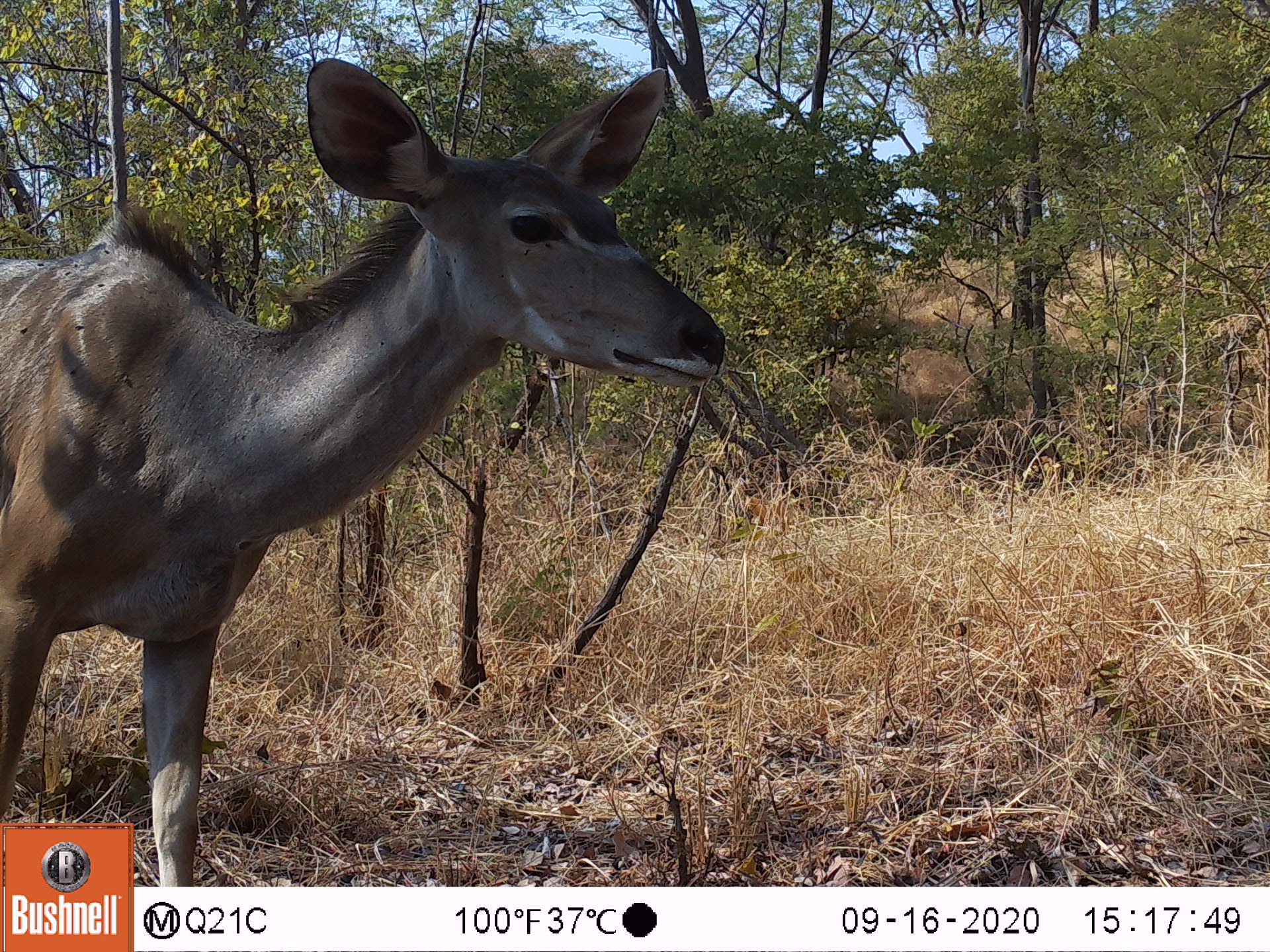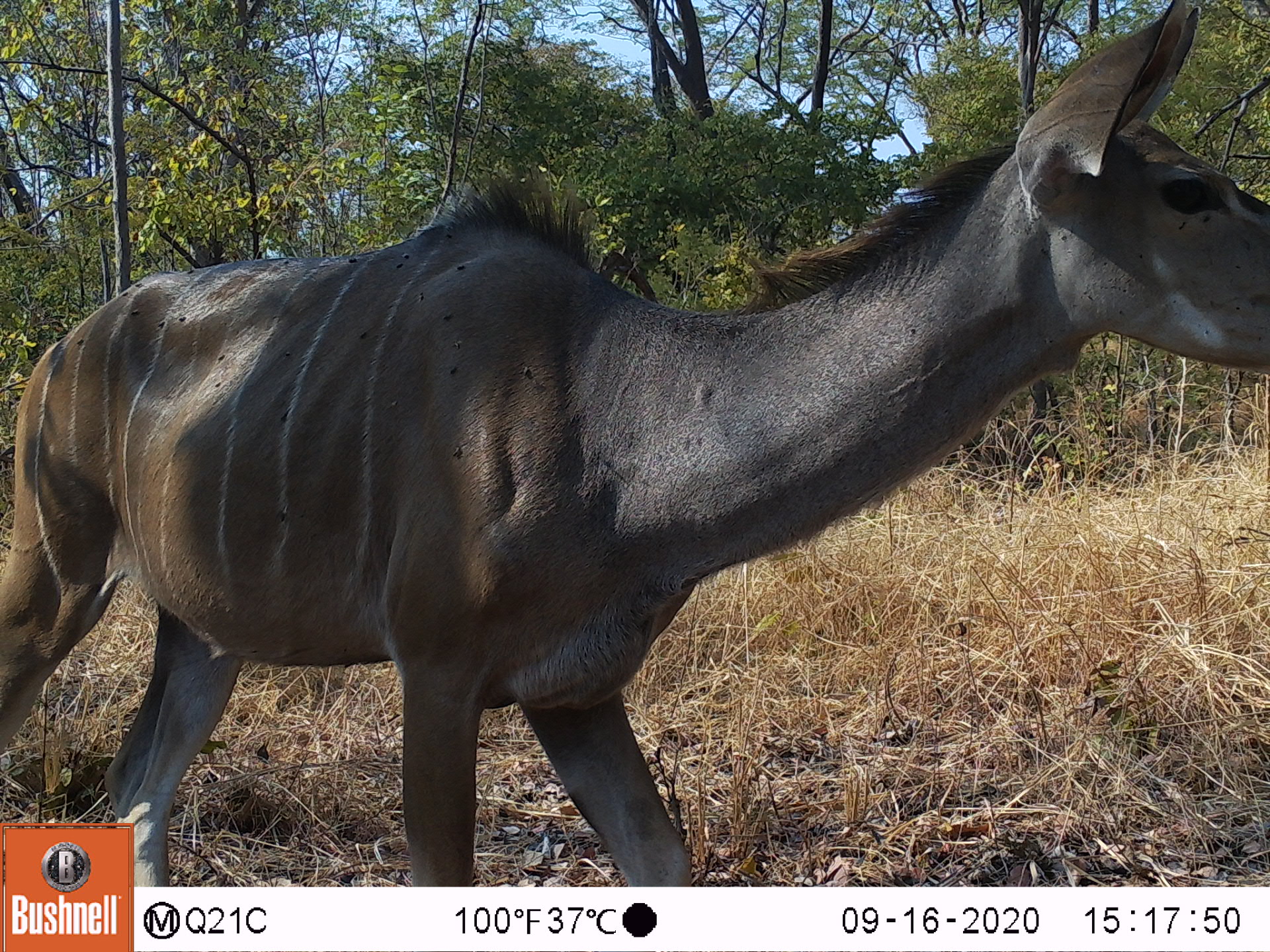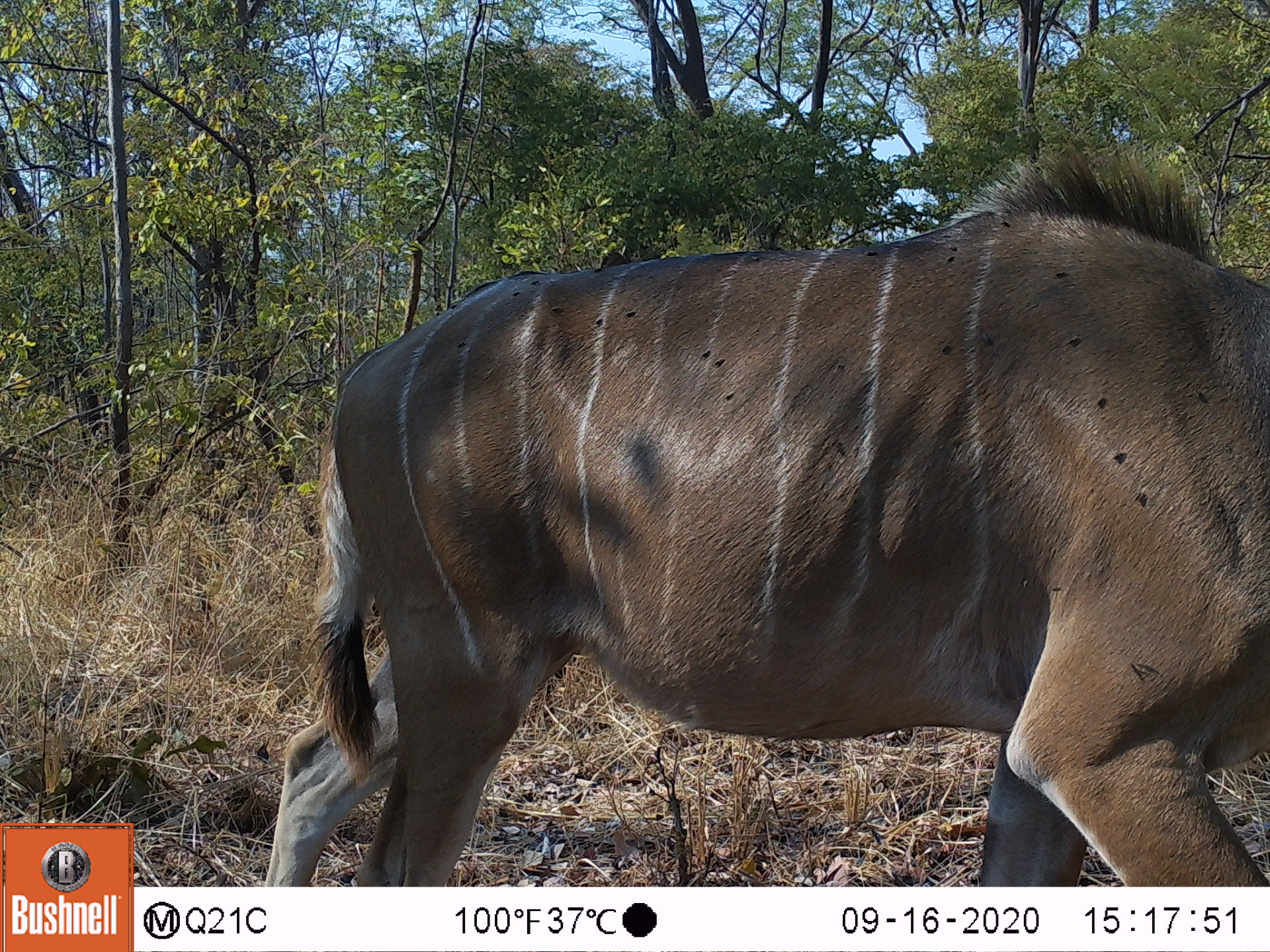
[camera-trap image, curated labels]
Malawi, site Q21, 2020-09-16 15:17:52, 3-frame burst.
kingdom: Animalia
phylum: Chordata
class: Mammalia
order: Artiodactyla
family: Bovidae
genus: Tragelaphus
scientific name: Tragelaphus strepsiceros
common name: greater kudu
Greater kudu (Tragelaphus strepsiceros), count 1.